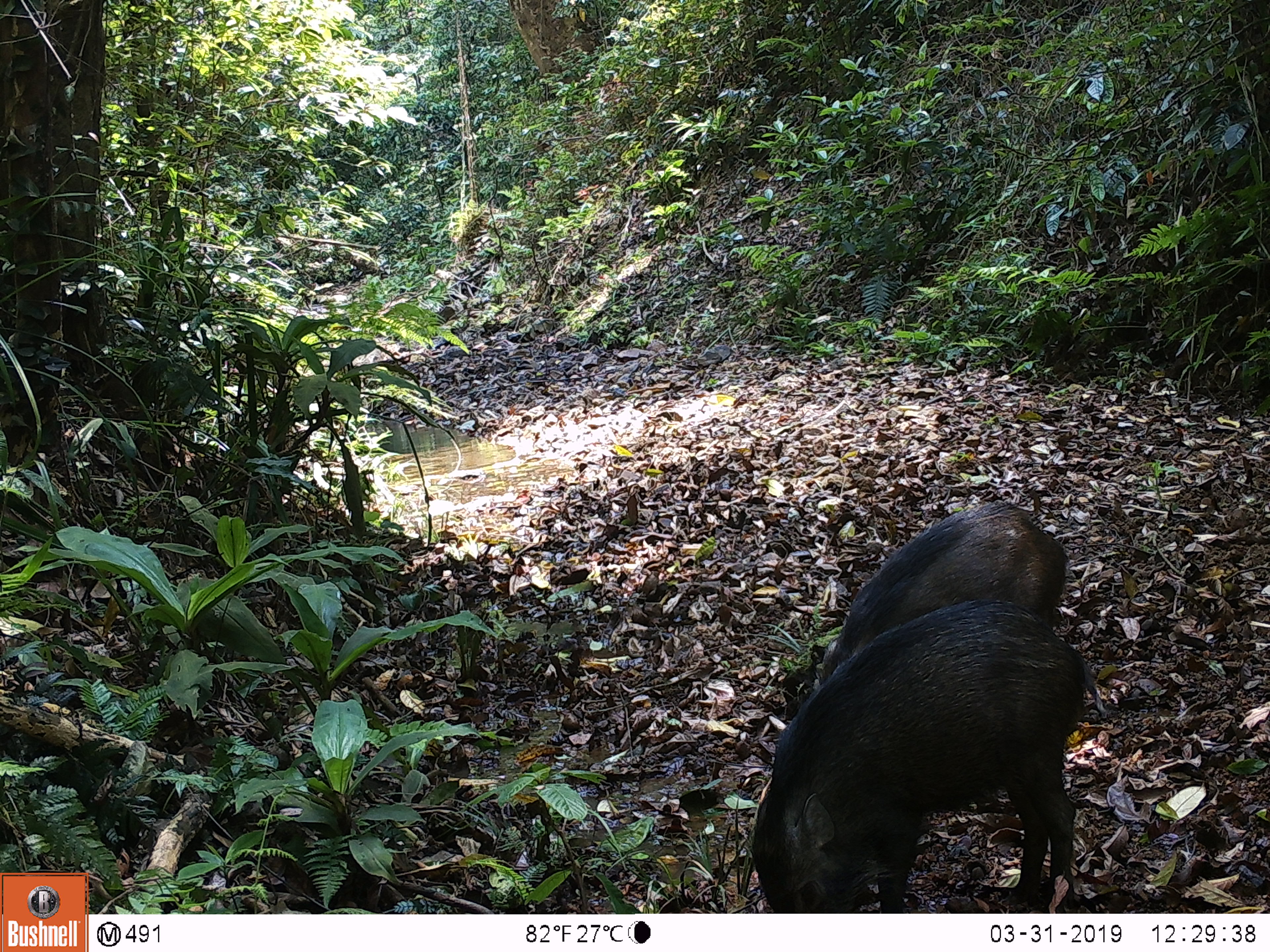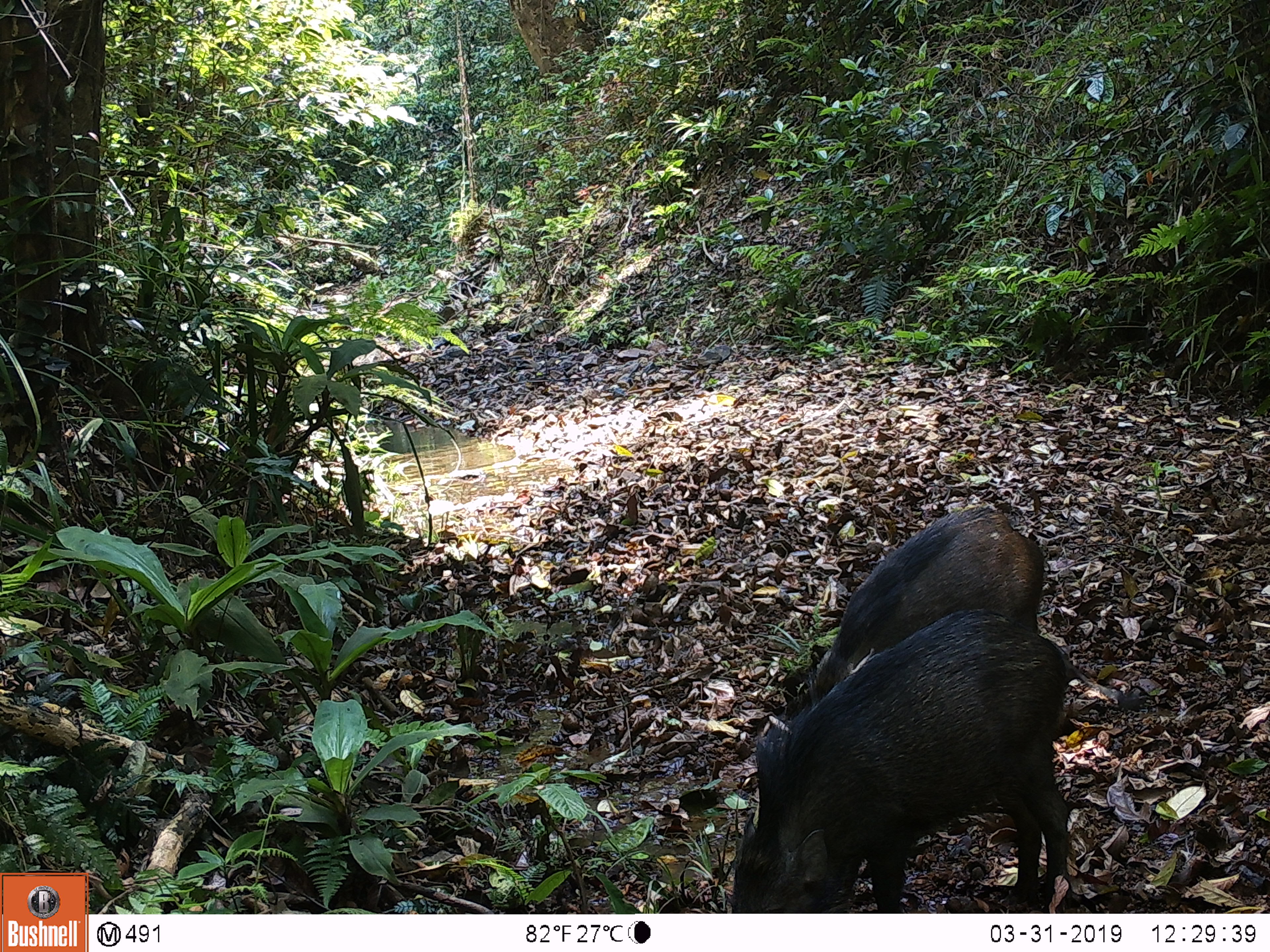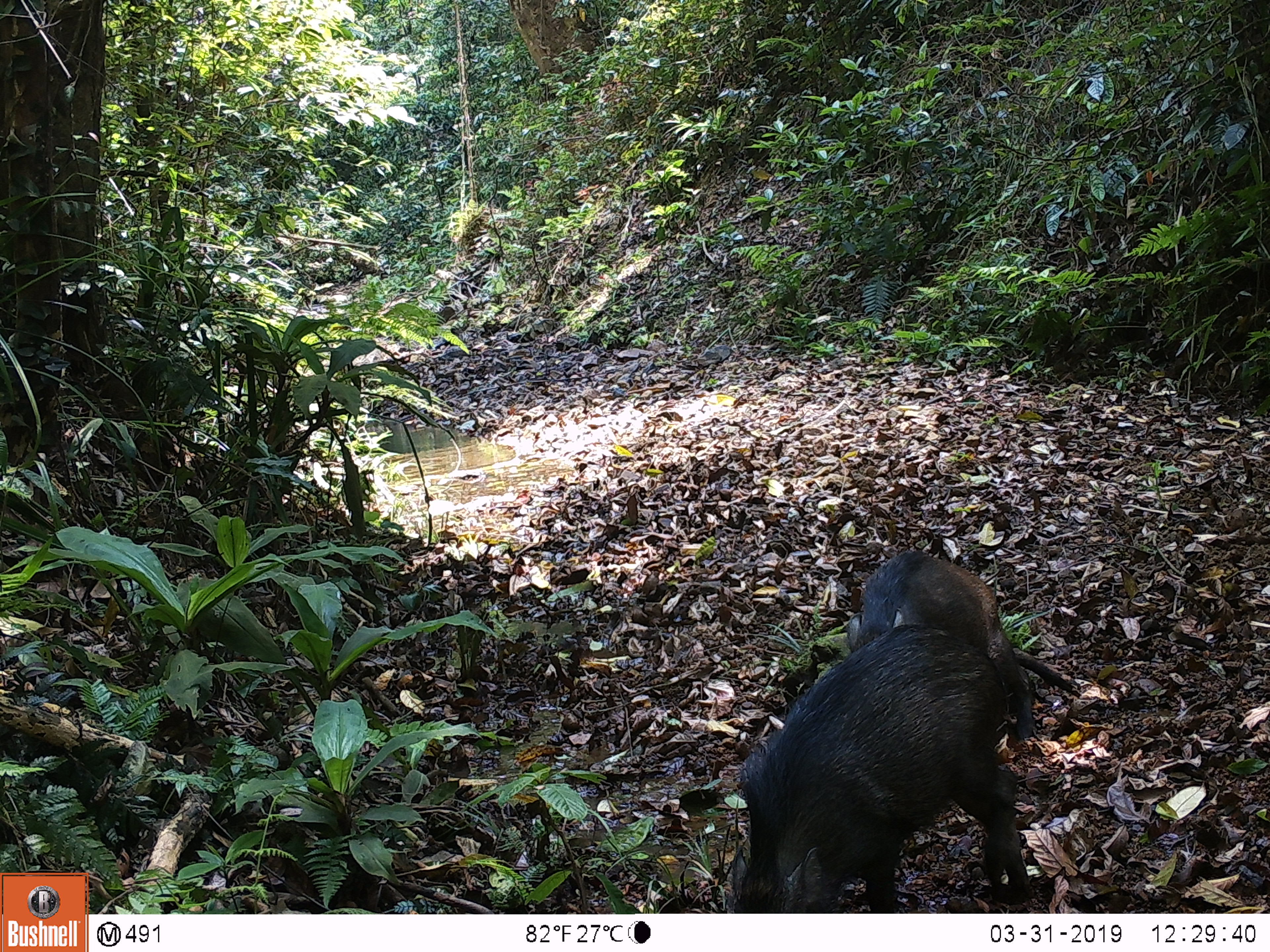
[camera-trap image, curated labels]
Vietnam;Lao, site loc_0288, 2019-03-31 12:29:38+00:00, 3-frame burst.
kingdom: Animalia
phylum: Chordata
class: Mammalia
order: Artiodactyla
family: Suidae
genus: Sus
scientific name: Sus scrofa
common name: eurasian wild pig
Eurasian wild pig (Sus scrofa). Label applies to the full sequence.